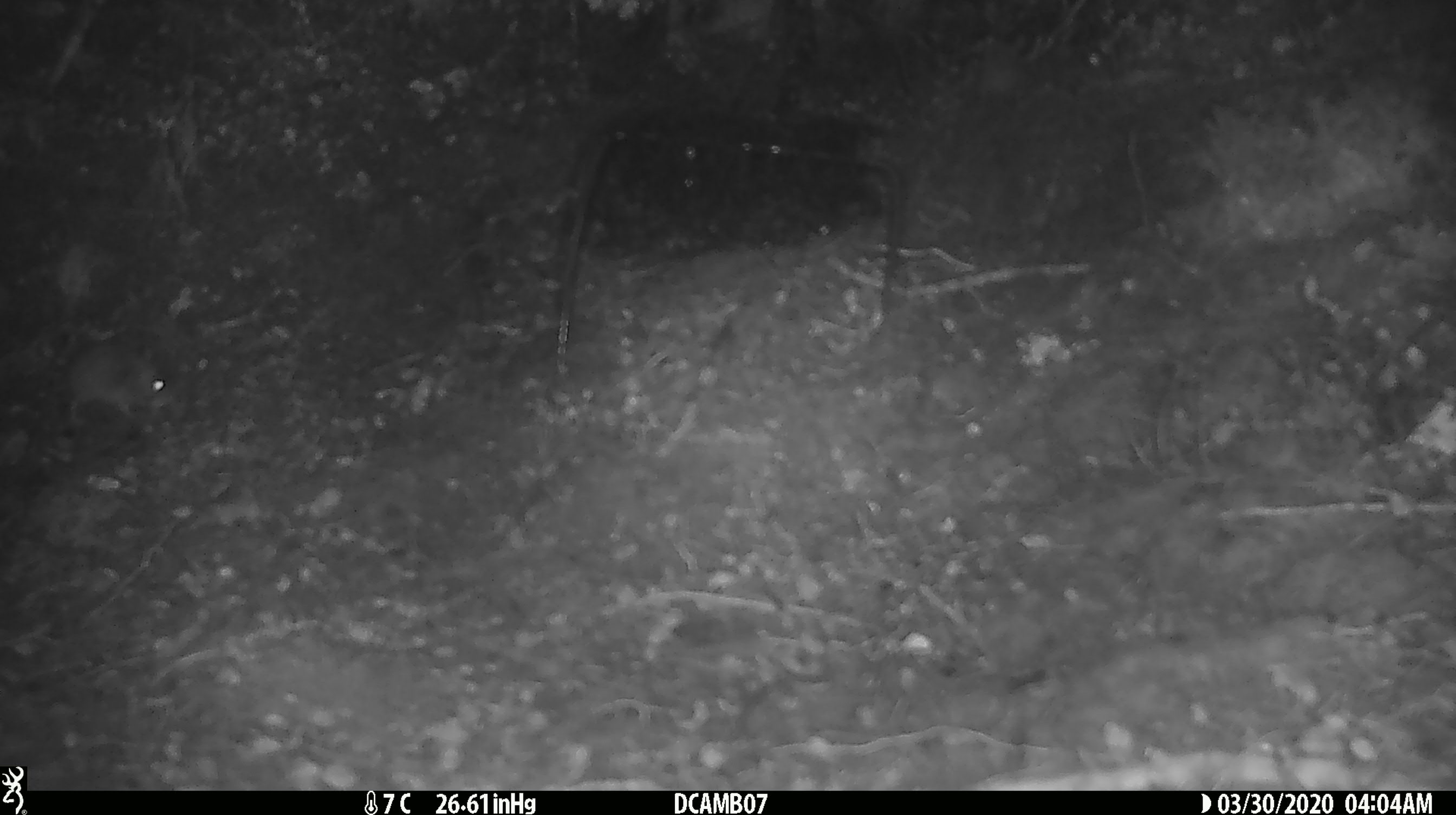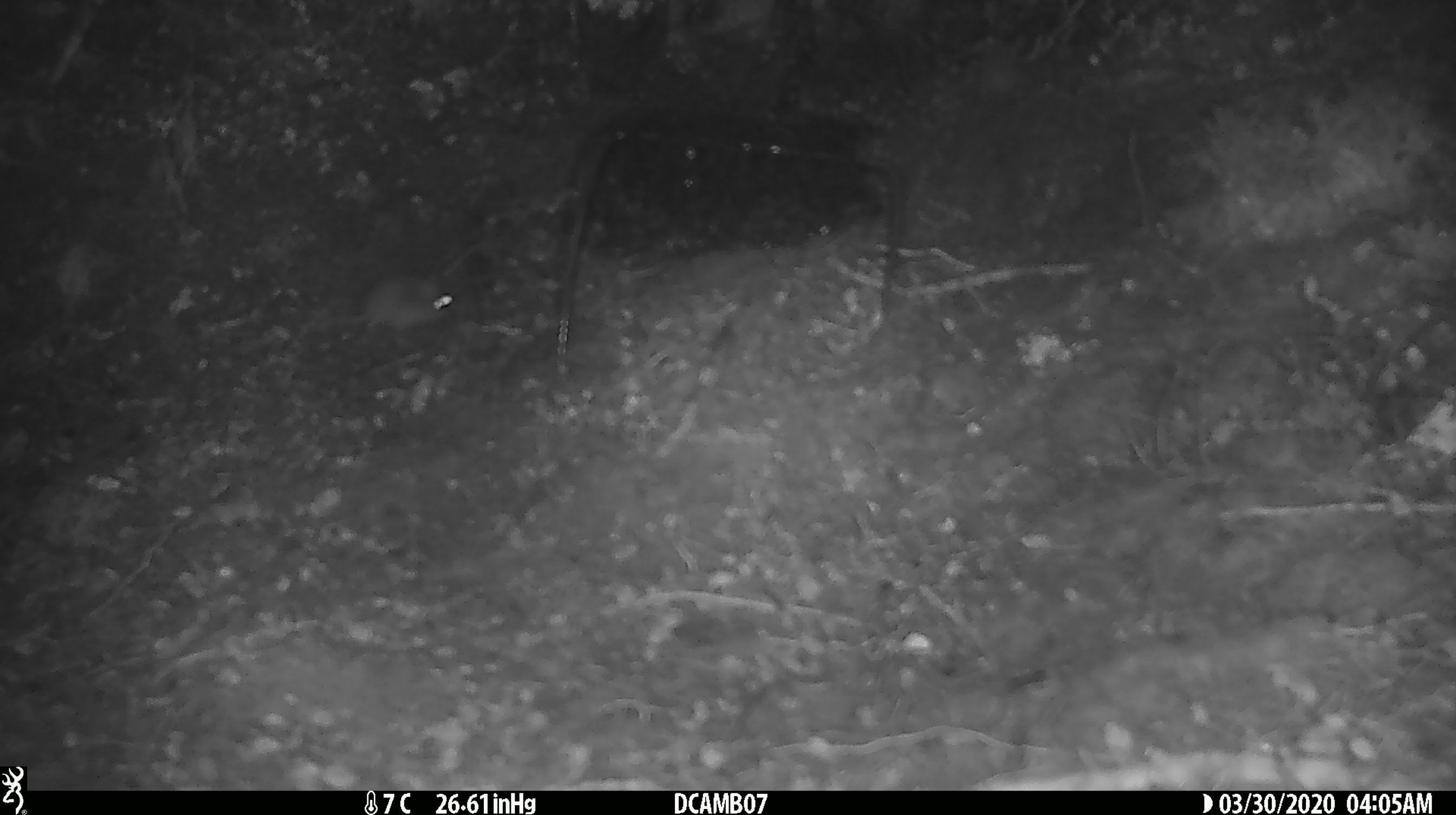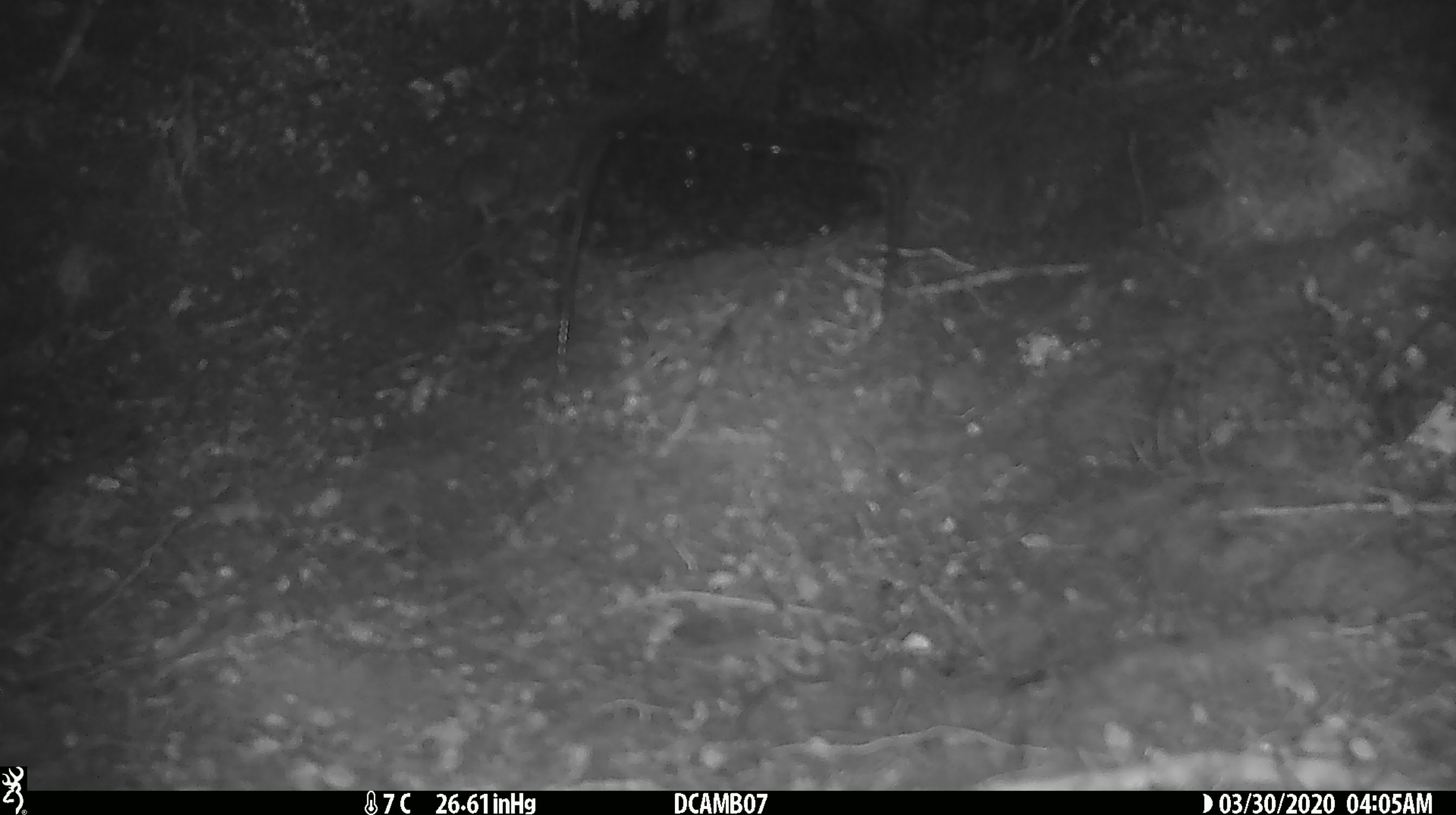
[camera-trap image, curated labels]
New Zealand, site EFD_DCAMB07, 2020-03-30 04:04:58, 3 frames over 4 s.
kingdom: Animalia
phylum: Chordata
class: Mammalia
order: Rodentia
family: Muridae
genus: Mus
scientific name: Mus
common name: mouse